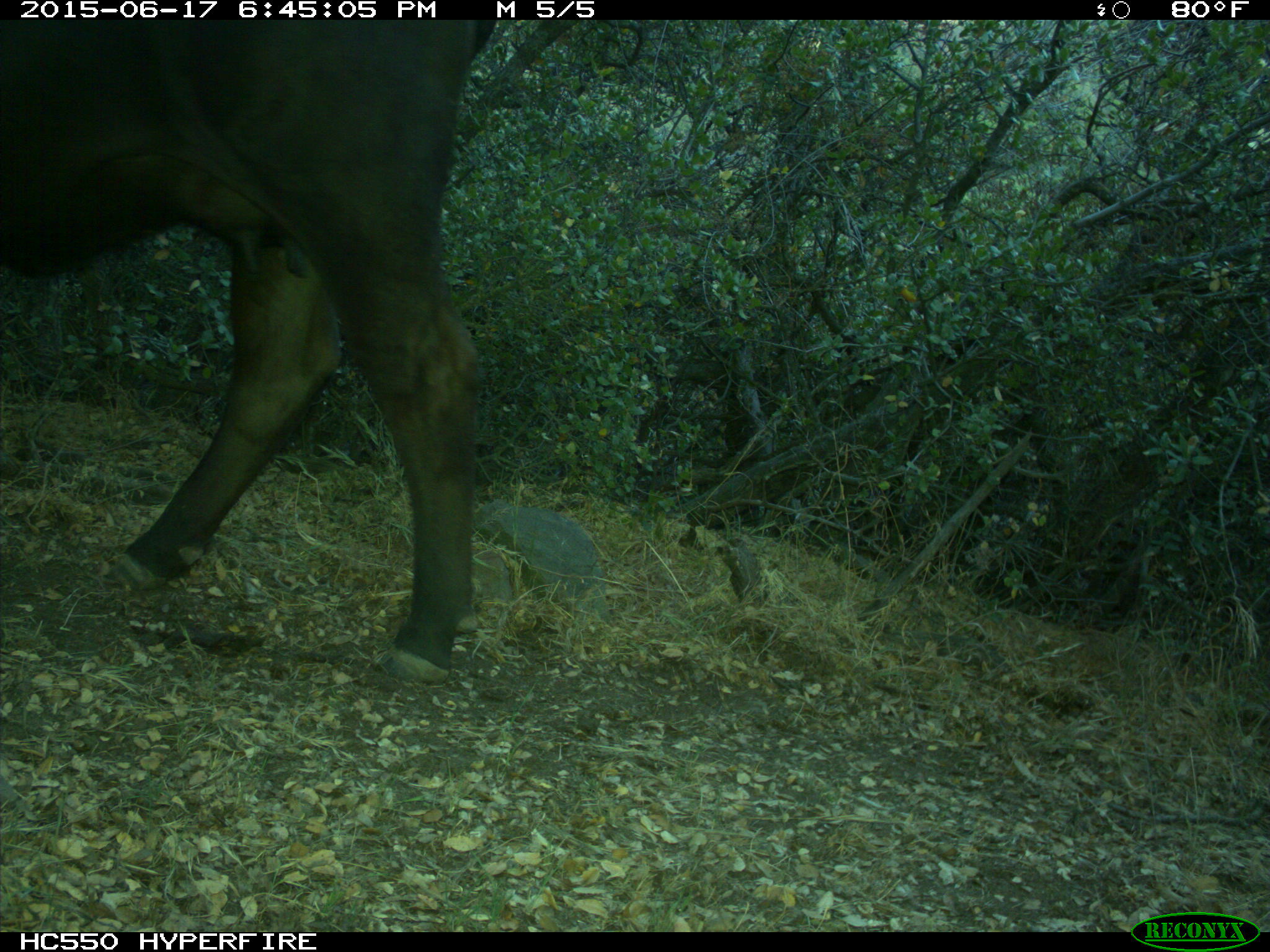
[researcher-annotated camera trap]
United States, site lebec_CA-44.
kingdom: Animalia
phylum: Chordata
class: Mammalia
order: Artiodactyla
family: Bovidae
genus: Bos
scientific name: Bos taurus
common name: domestic cow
Bos taurus (domestic cow).